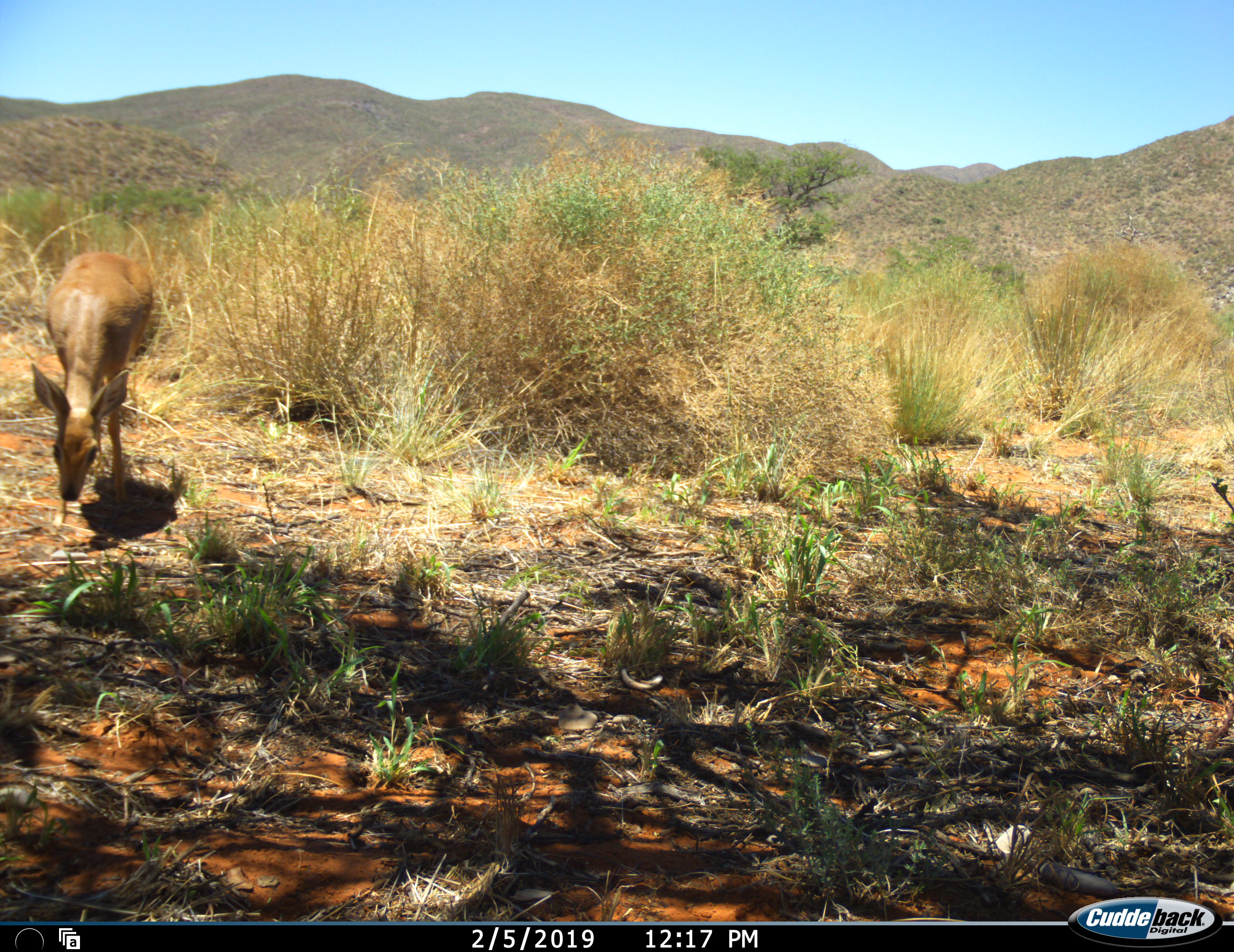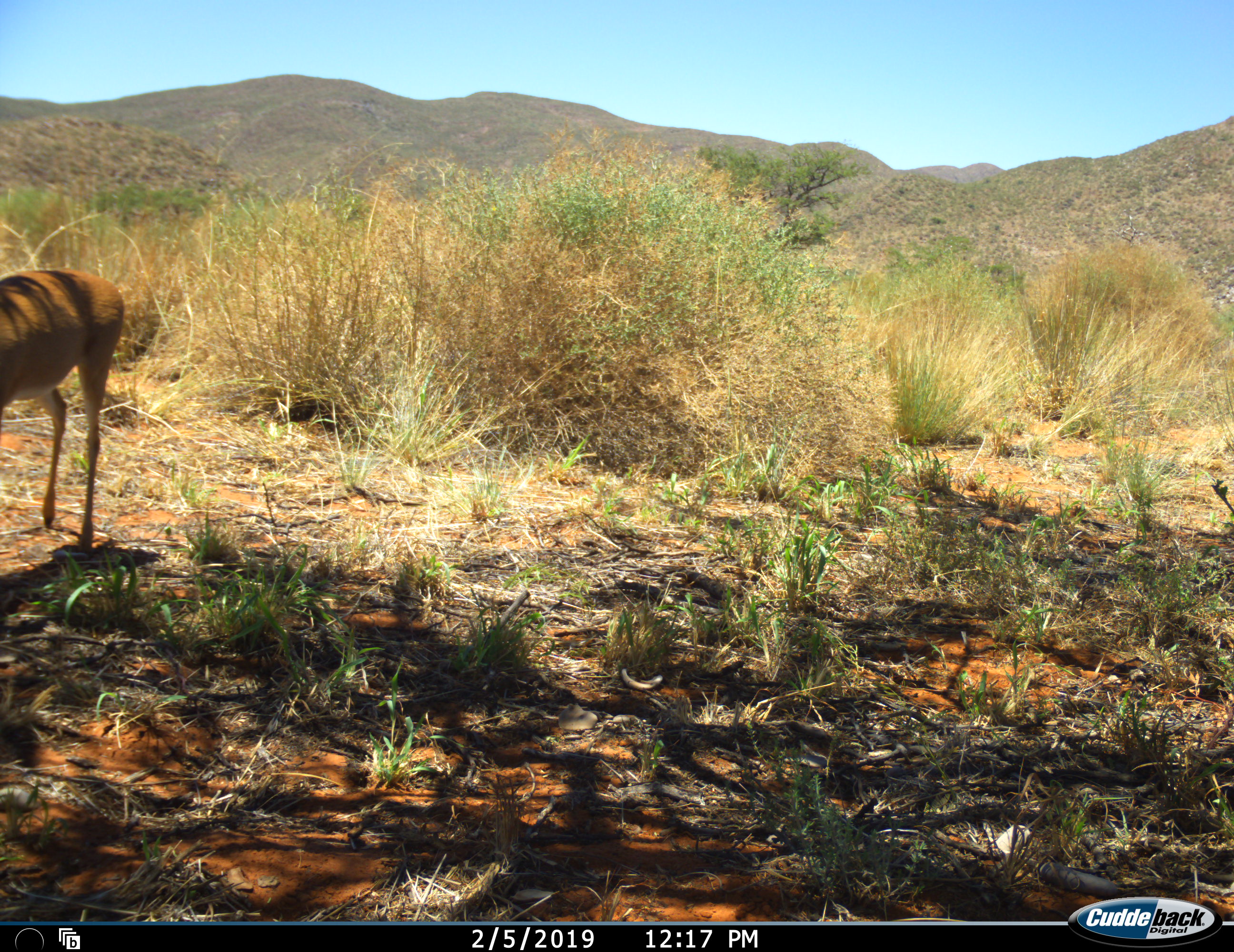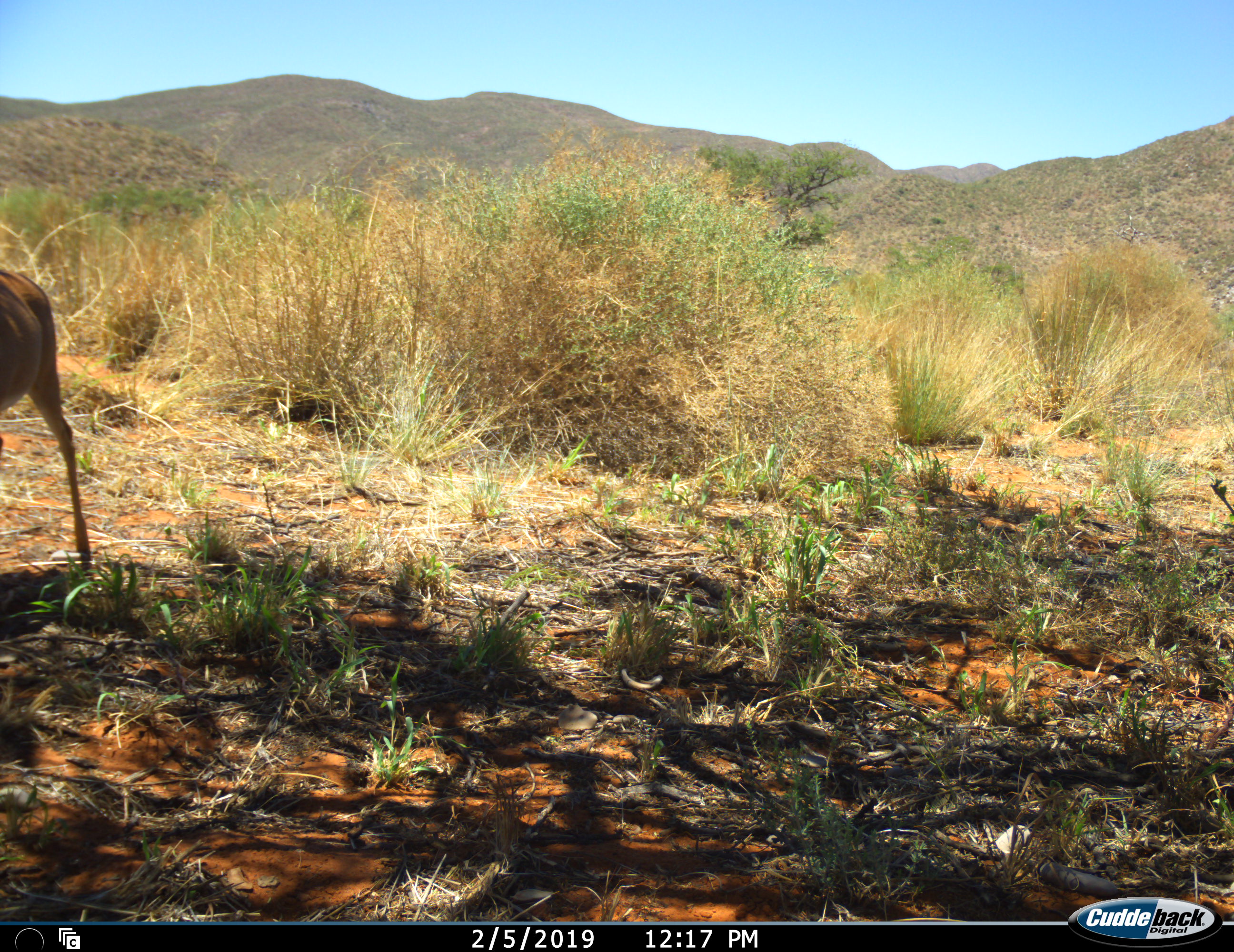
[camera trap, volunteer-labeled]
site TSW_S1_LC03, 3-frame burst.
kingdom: Animalia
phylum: Chordata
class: Mammalia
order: Artiodactyla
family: Bovidae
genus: Raphicerus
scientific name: Raphicerus campestris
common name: steenbok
Steenbok (Raphicerus campestris), count 1. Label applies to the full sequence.